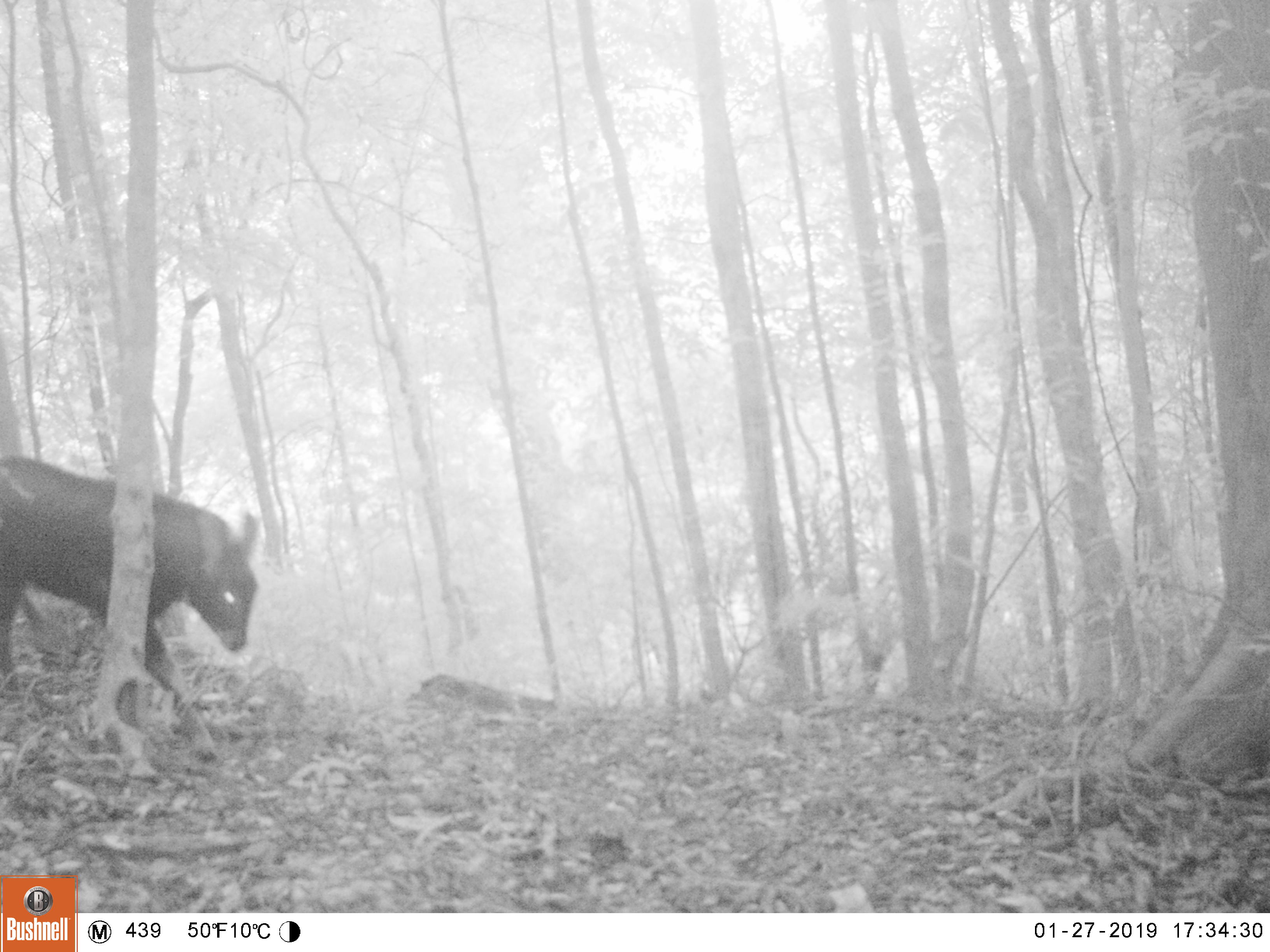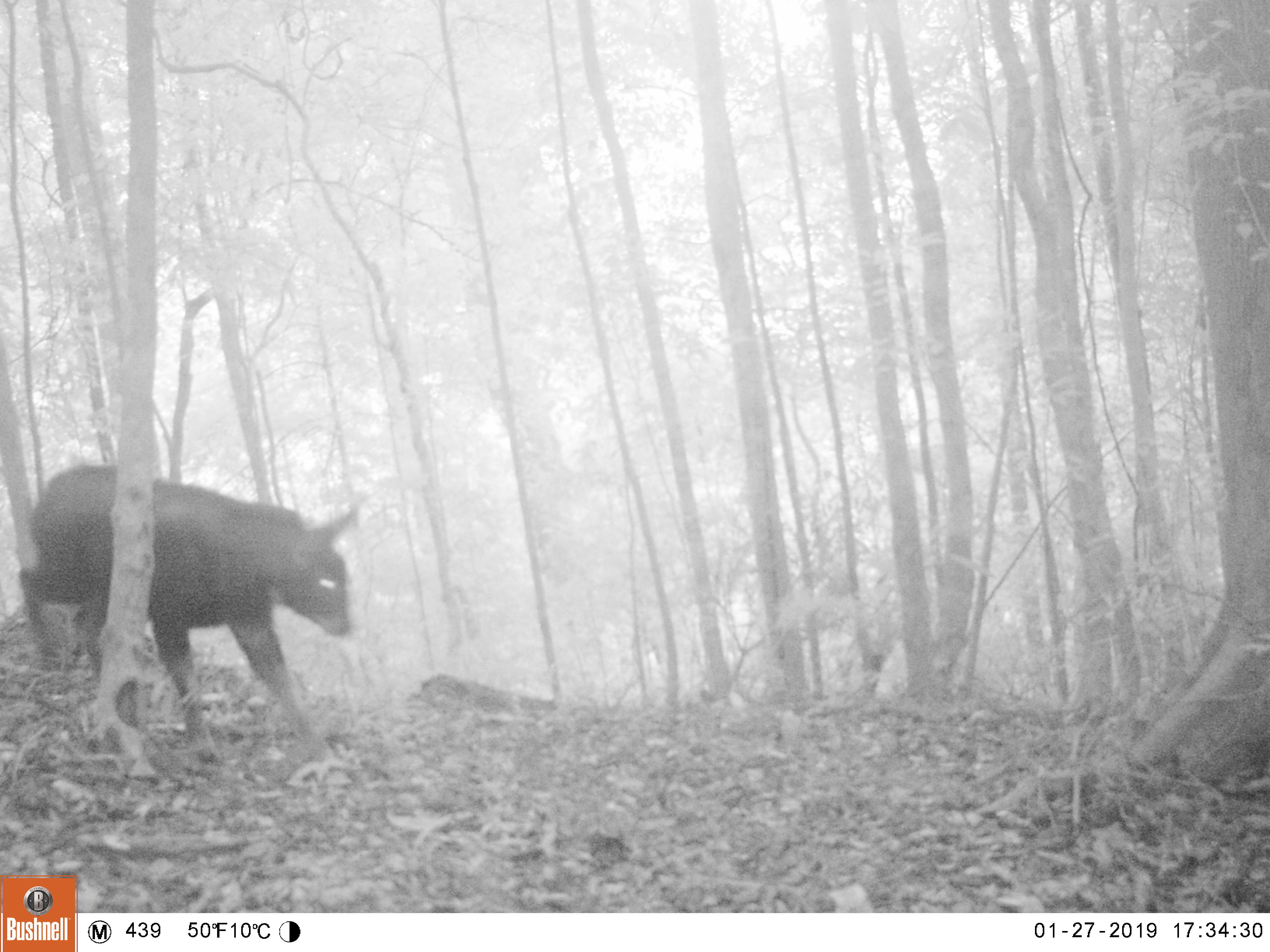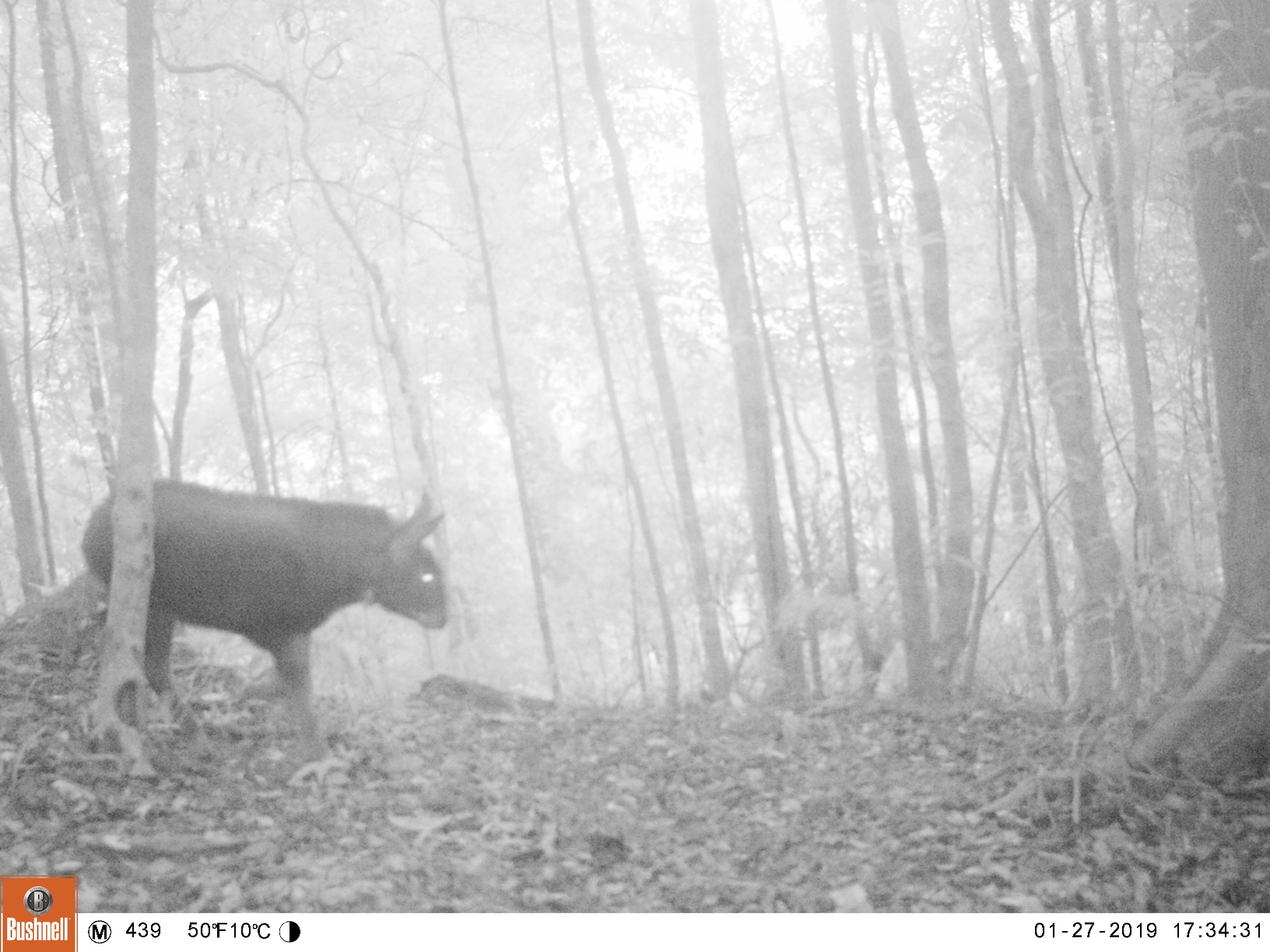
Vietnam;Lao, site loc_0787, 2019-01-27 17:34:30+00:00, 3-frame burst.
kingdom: Animalia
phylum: Chordata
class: Mammalia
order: Artiodactyla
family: Bovidae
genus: Capricornis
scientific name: Capricornis sumatraensis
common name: chinese serow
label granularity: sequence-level